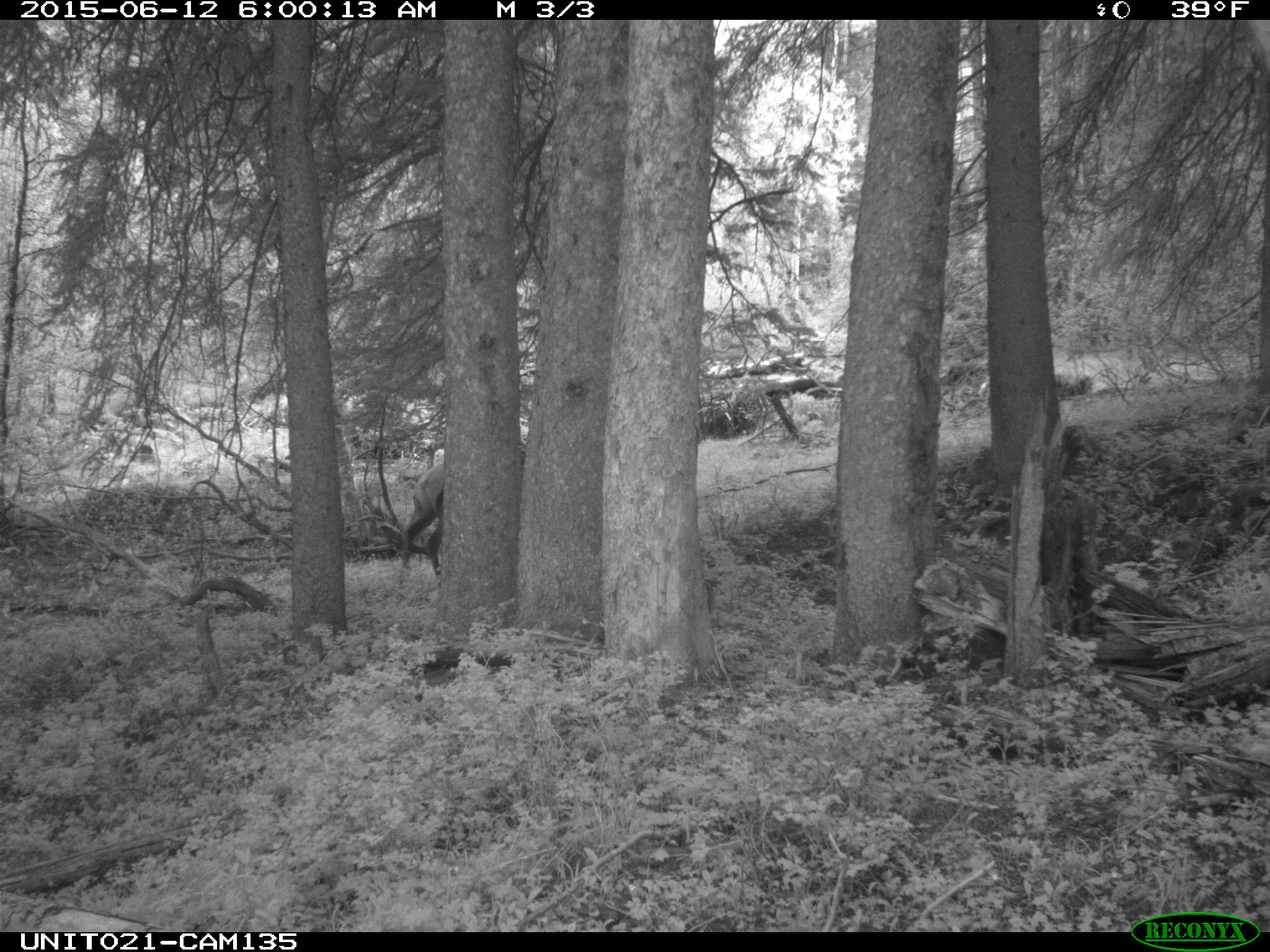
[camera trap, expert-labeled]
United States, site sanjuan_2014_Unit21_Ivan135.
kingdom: Animalia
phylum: Chordata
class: Mammalia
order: Artiodactyla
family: Cervidae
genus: Cervus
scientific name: Cervus elaphus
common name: red deer